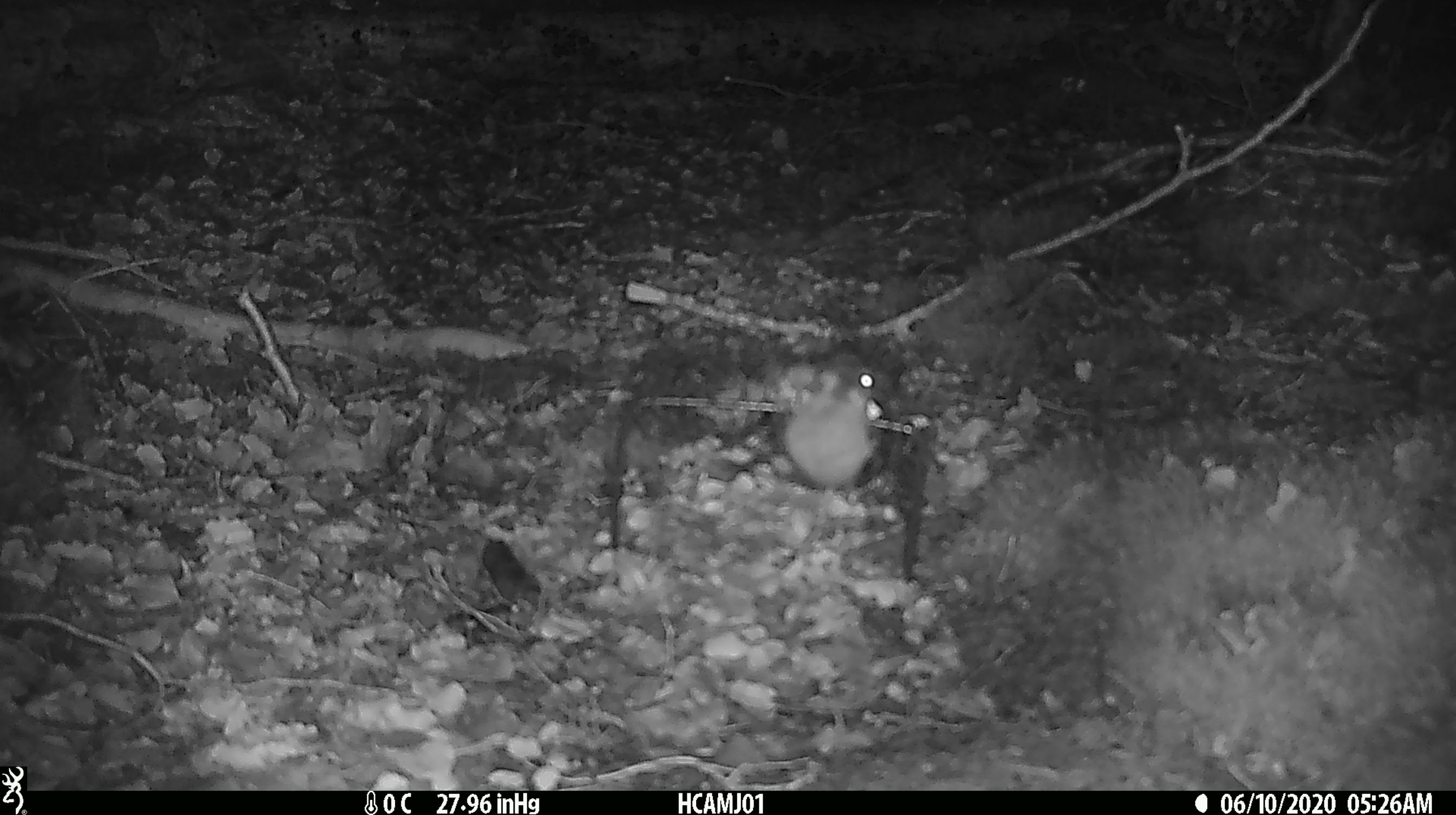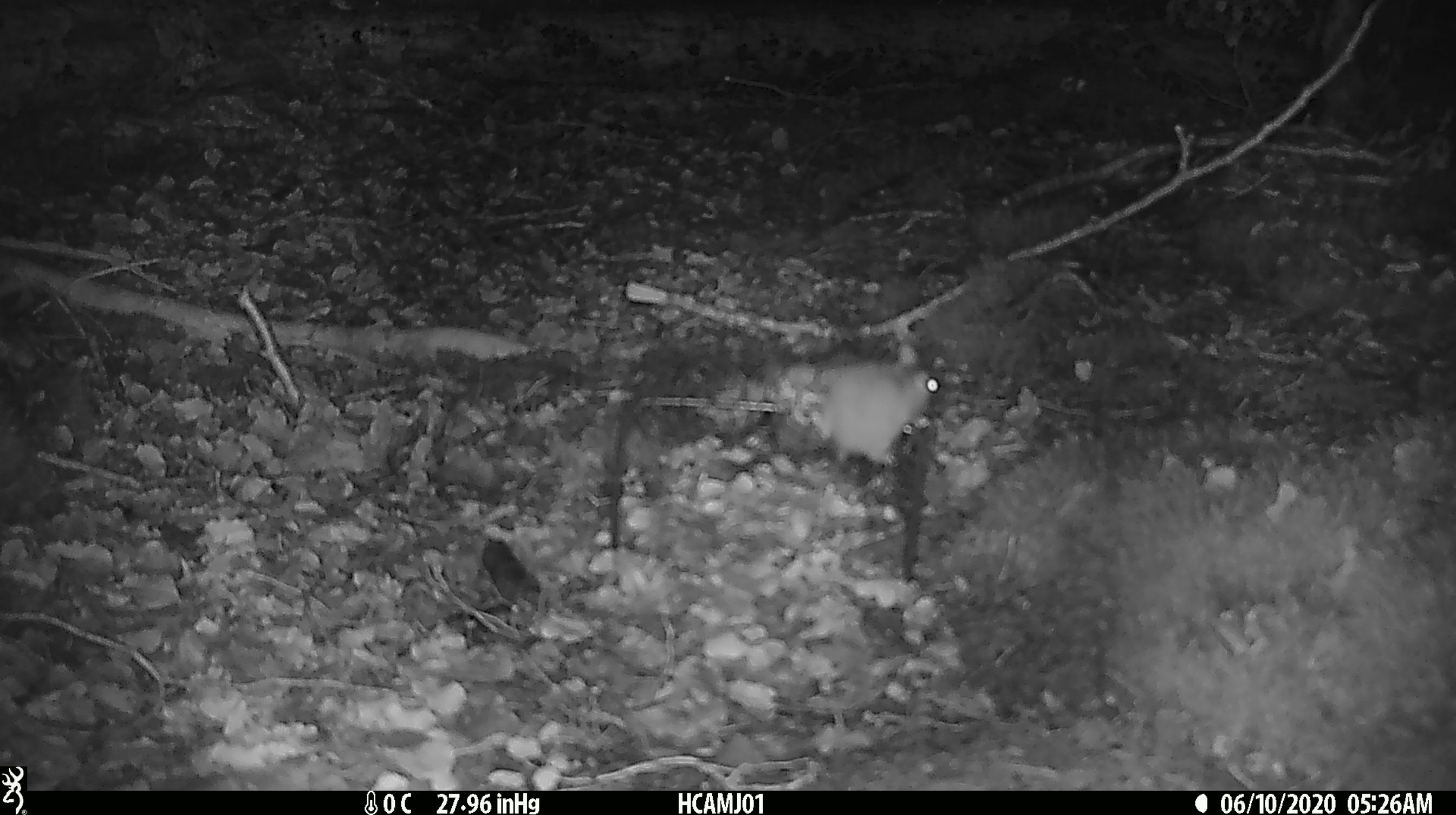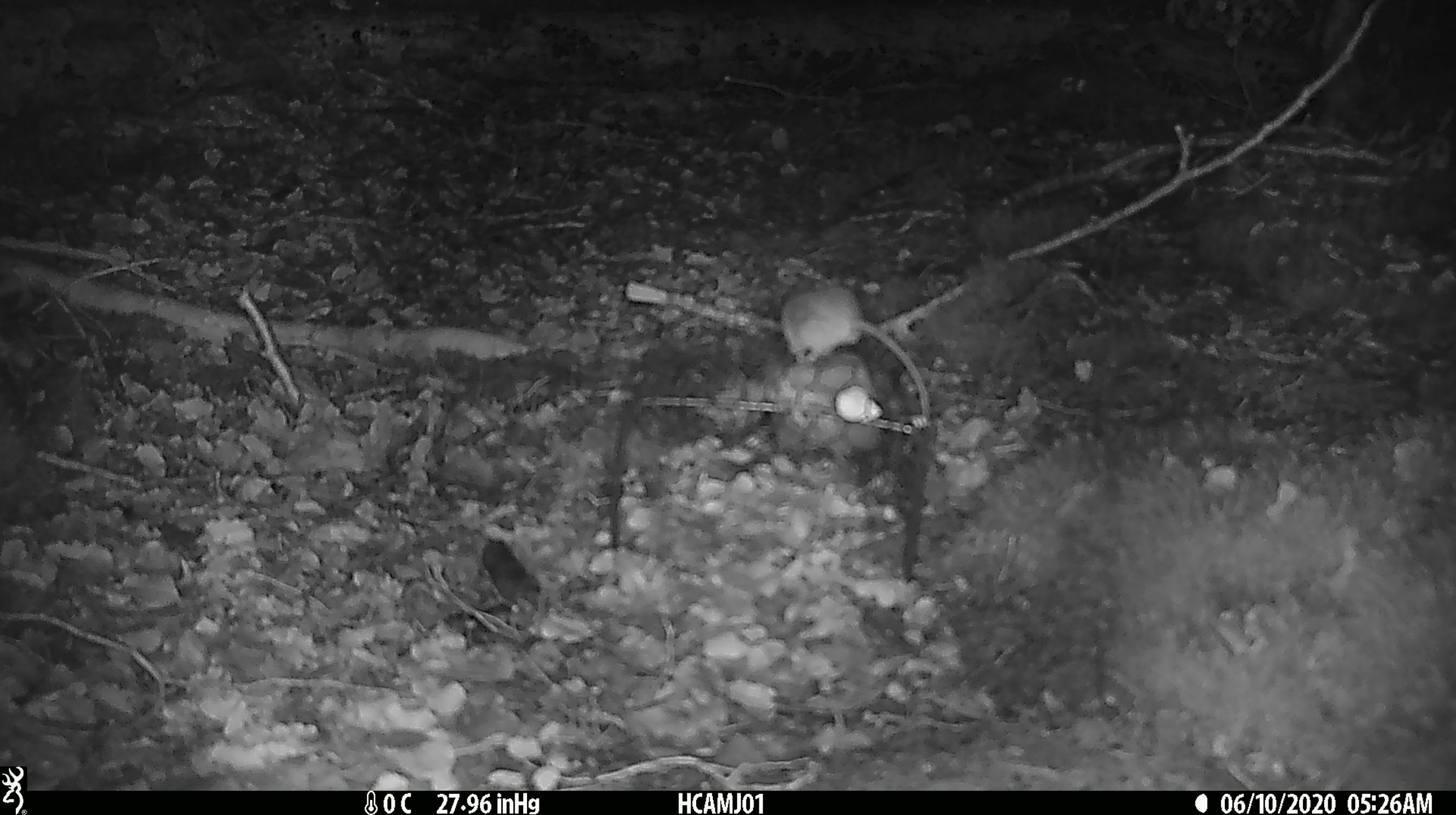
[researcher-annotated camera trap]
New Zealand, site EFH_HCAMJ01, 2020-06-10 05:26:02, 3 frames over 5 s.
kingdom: Animalia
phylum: Chordata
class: Mammalia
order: Rodentia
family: Muridae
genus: Mus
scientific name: Mus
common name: mouse